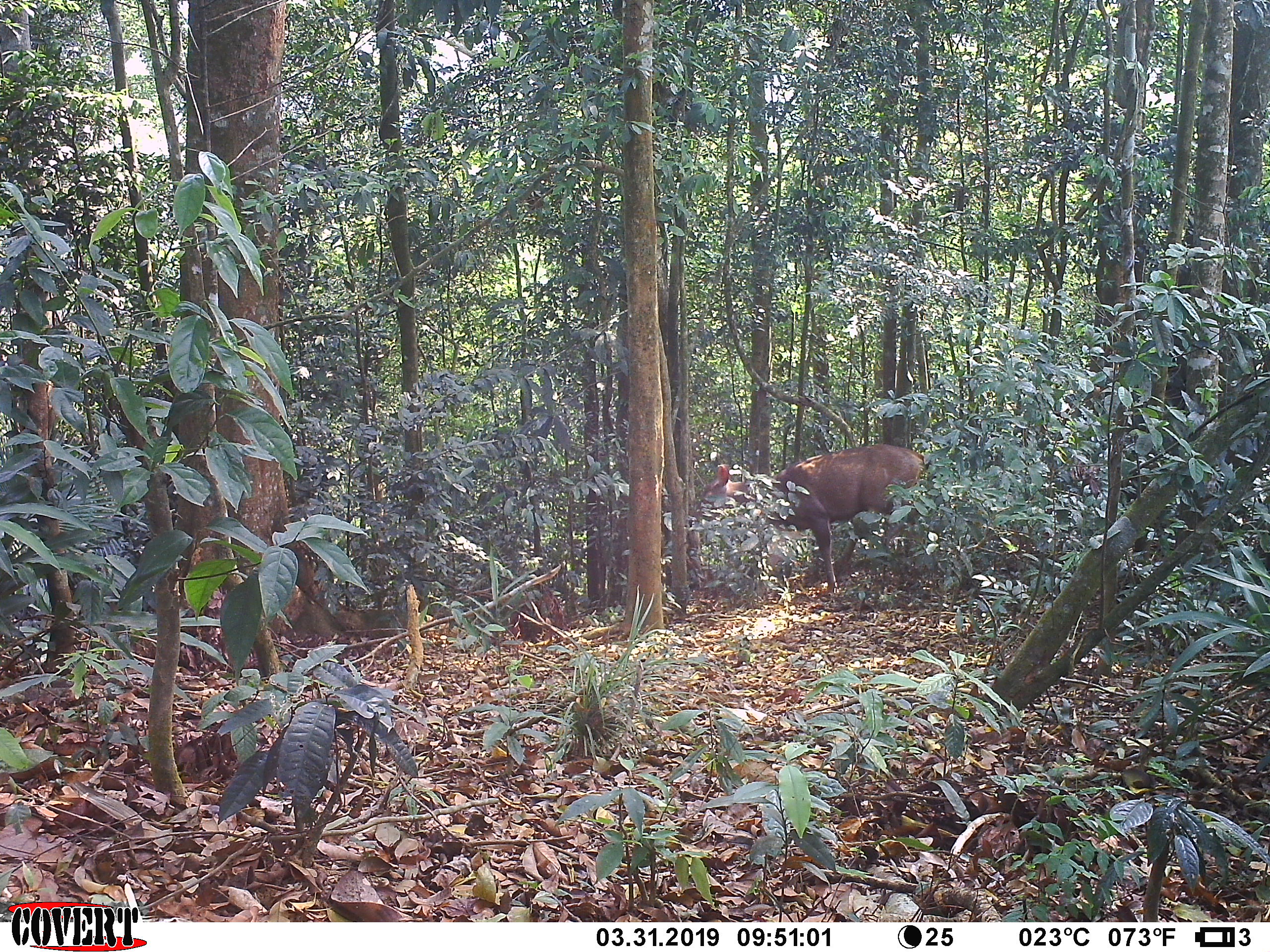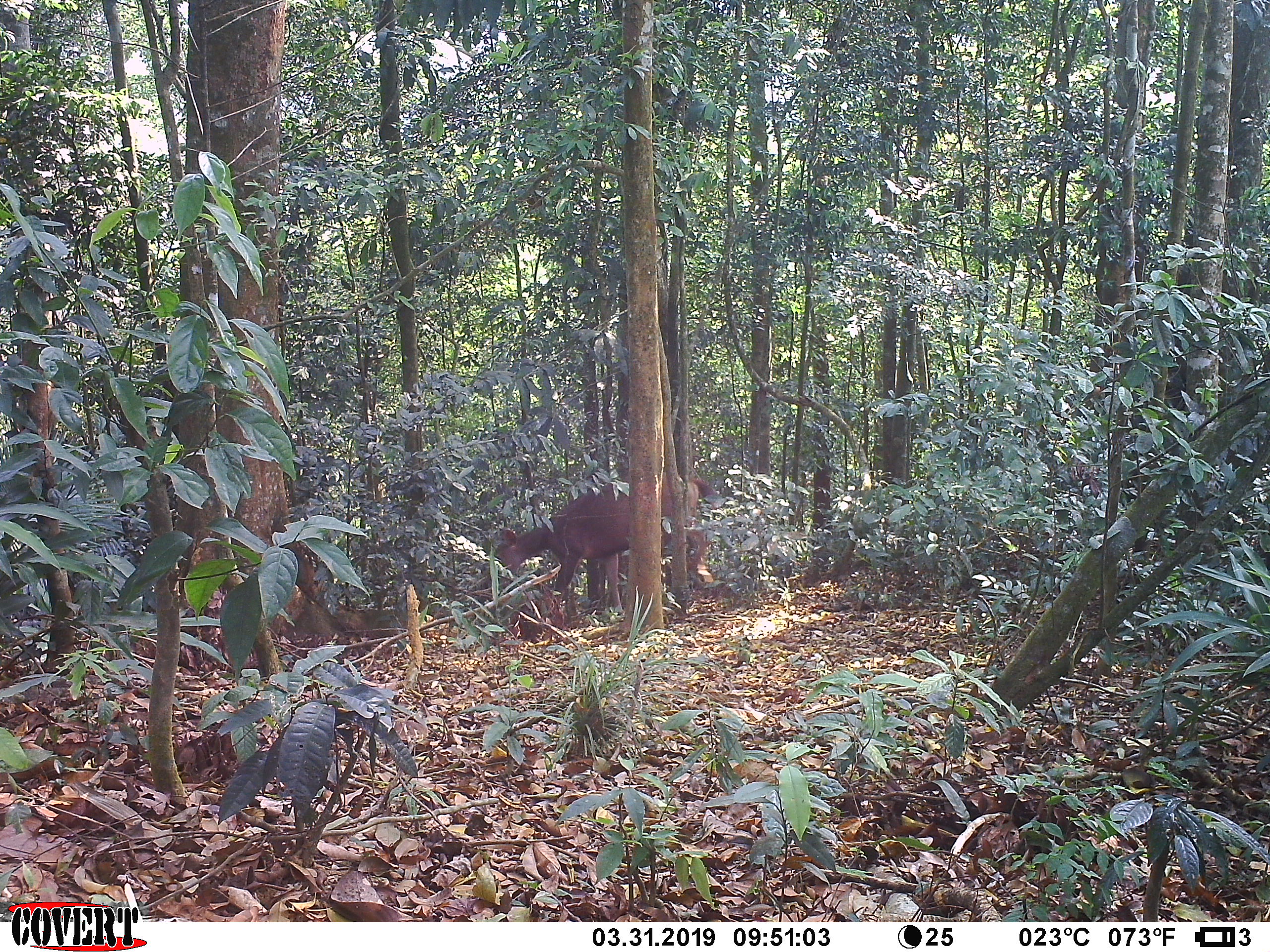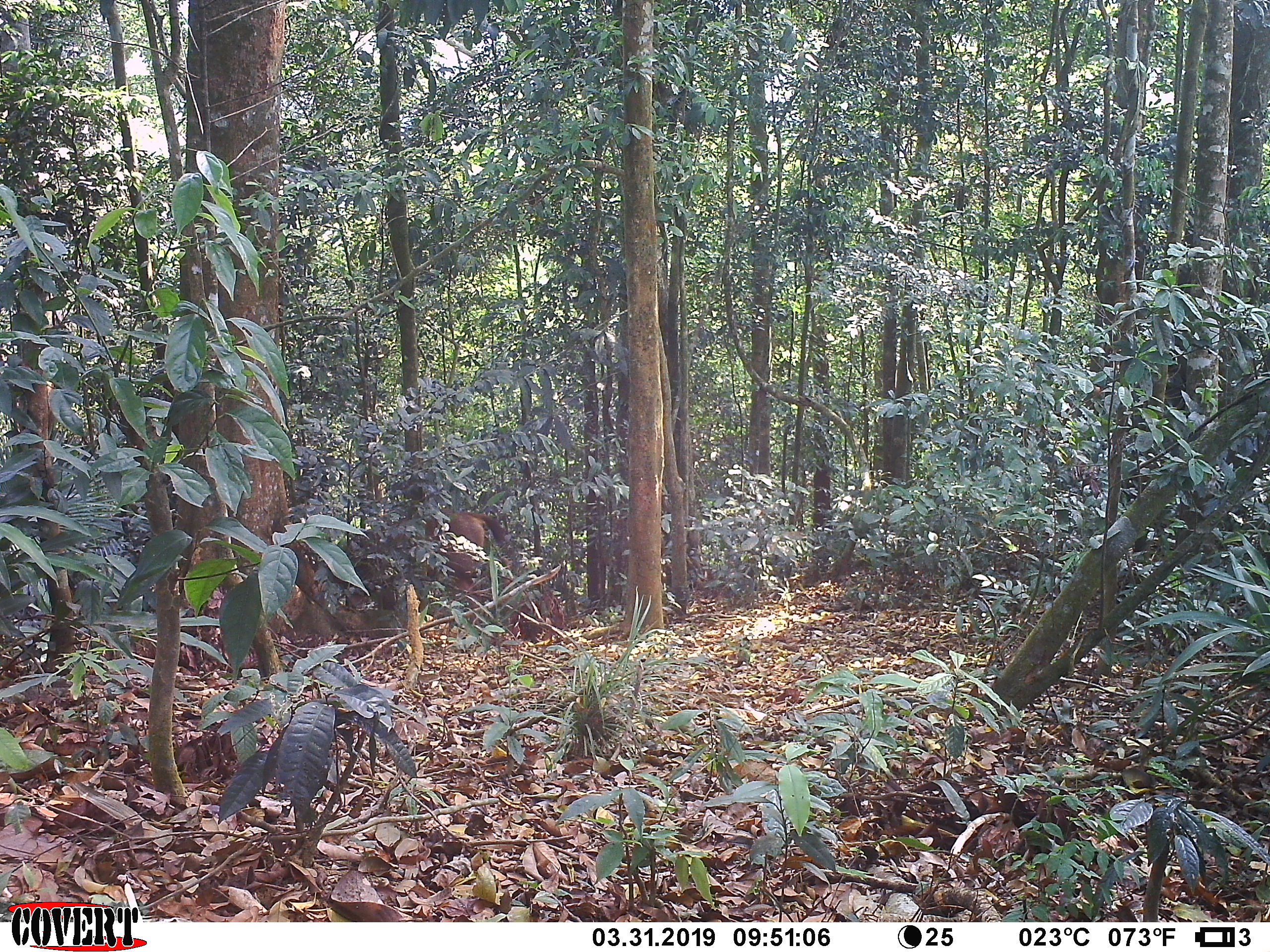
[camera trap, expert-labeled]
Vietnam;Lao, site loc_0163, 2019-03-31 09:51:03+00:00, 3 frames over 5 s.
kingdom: Animalia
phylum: Chordata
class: Mammalia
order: Artiodactyla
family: Cervidae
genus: Rusa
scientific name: Rusa unicolor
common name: sambar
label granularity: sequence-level